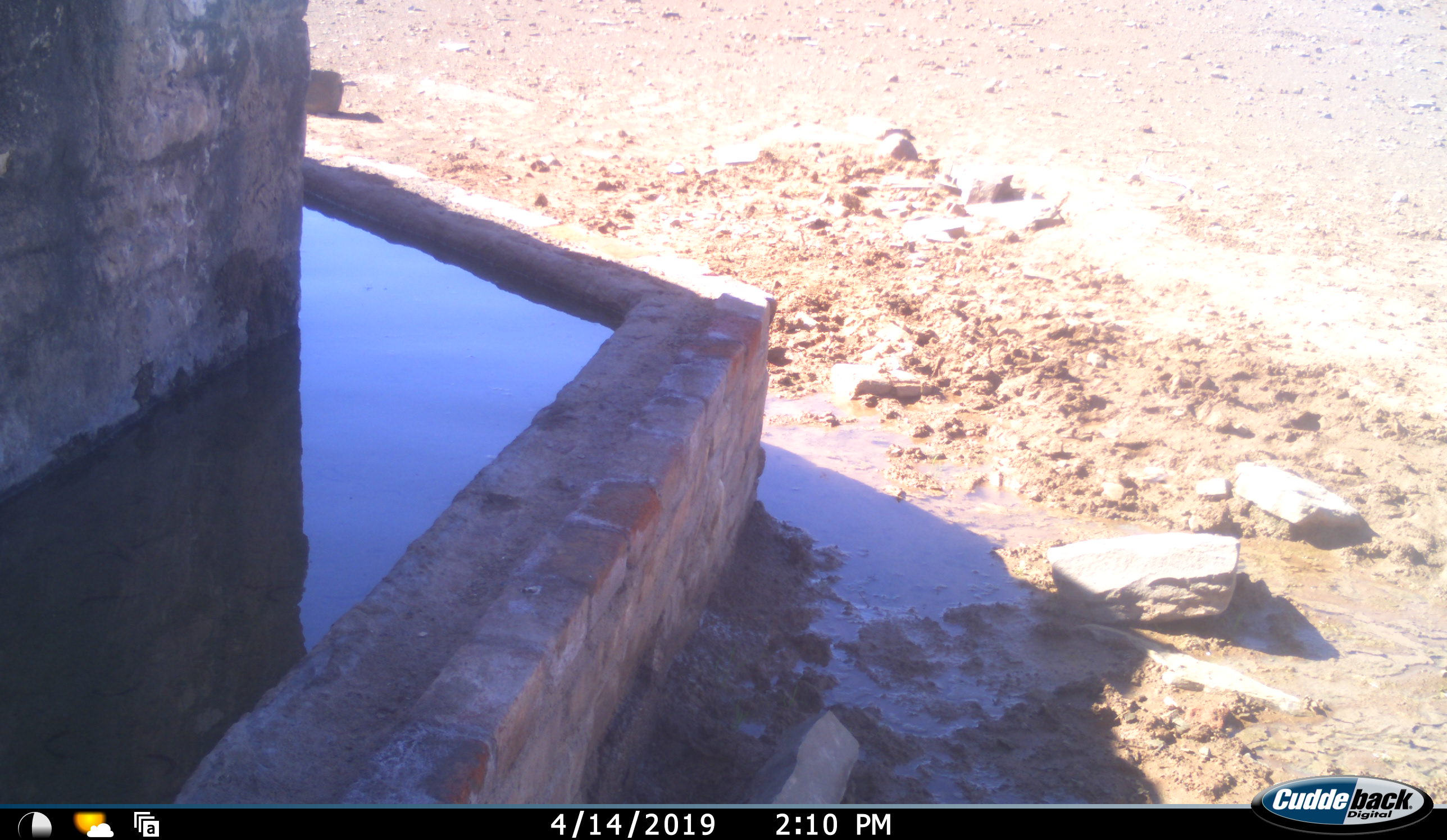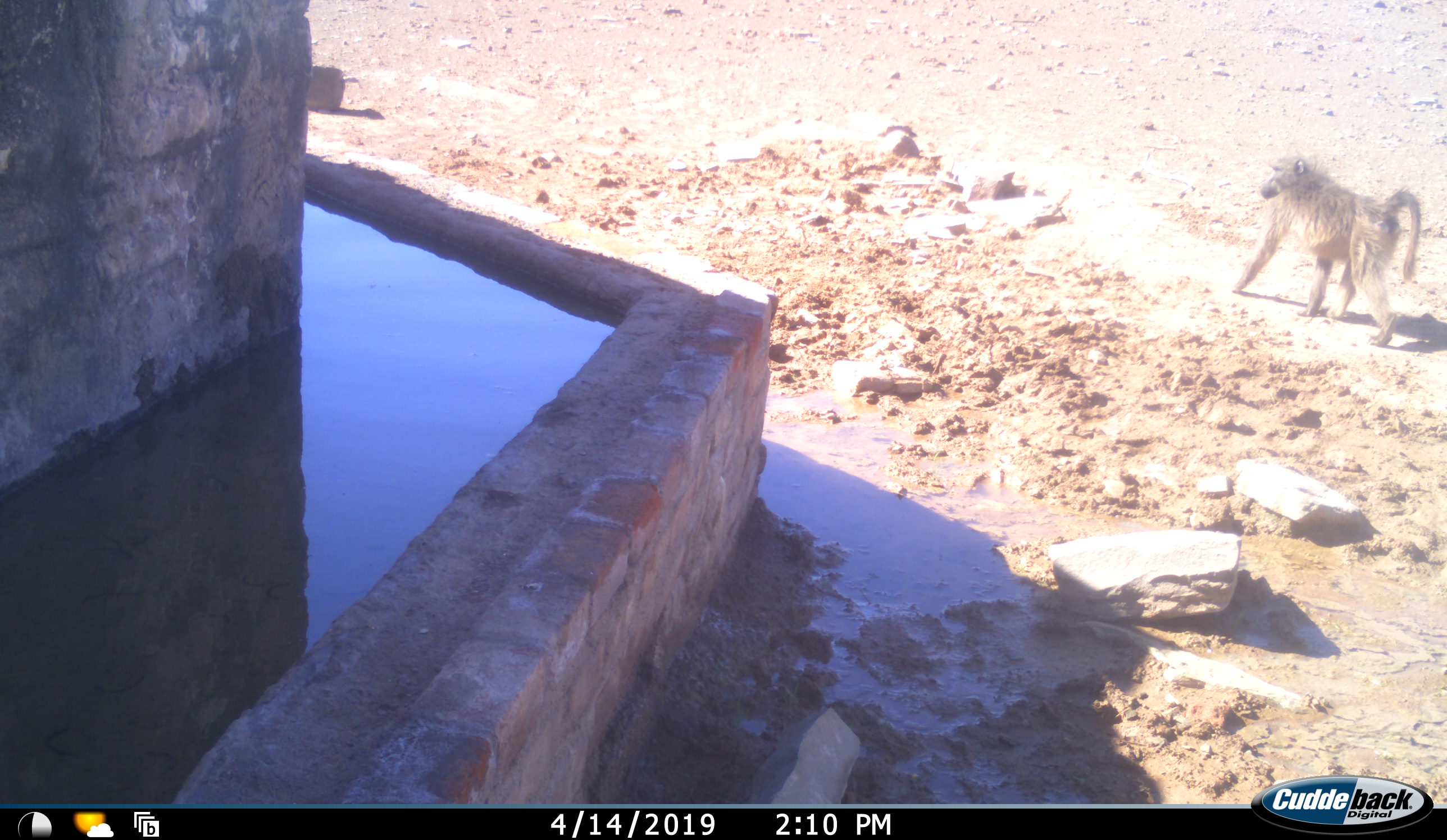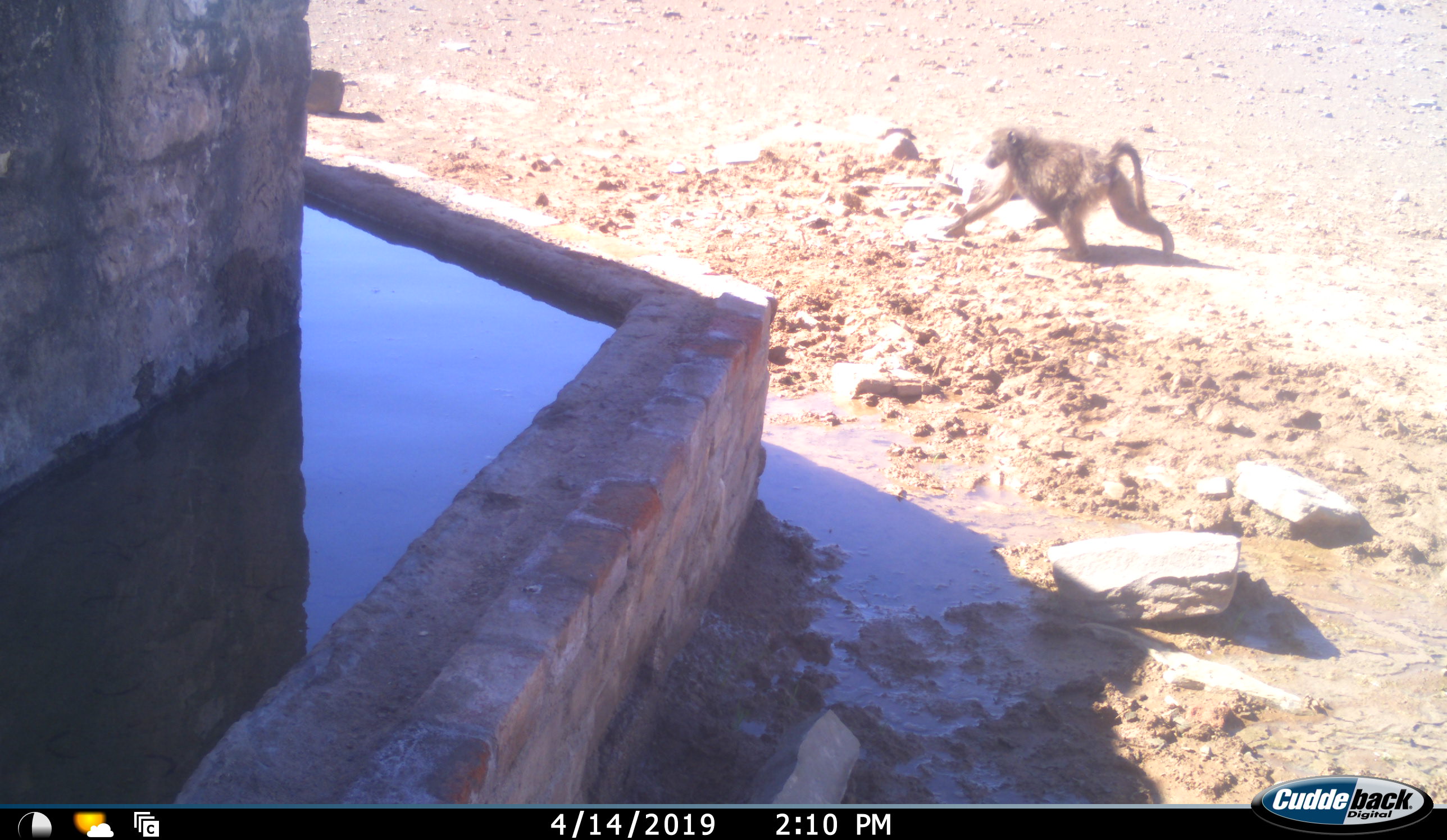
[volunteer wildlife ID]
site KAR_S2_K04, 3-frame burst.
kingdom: Animalia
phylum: Chordata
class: Mammalia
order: Primates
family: Cercopithecidae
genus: Papio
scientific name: Papio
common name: baboon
Baboon (Papio), count 1. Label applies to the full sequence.